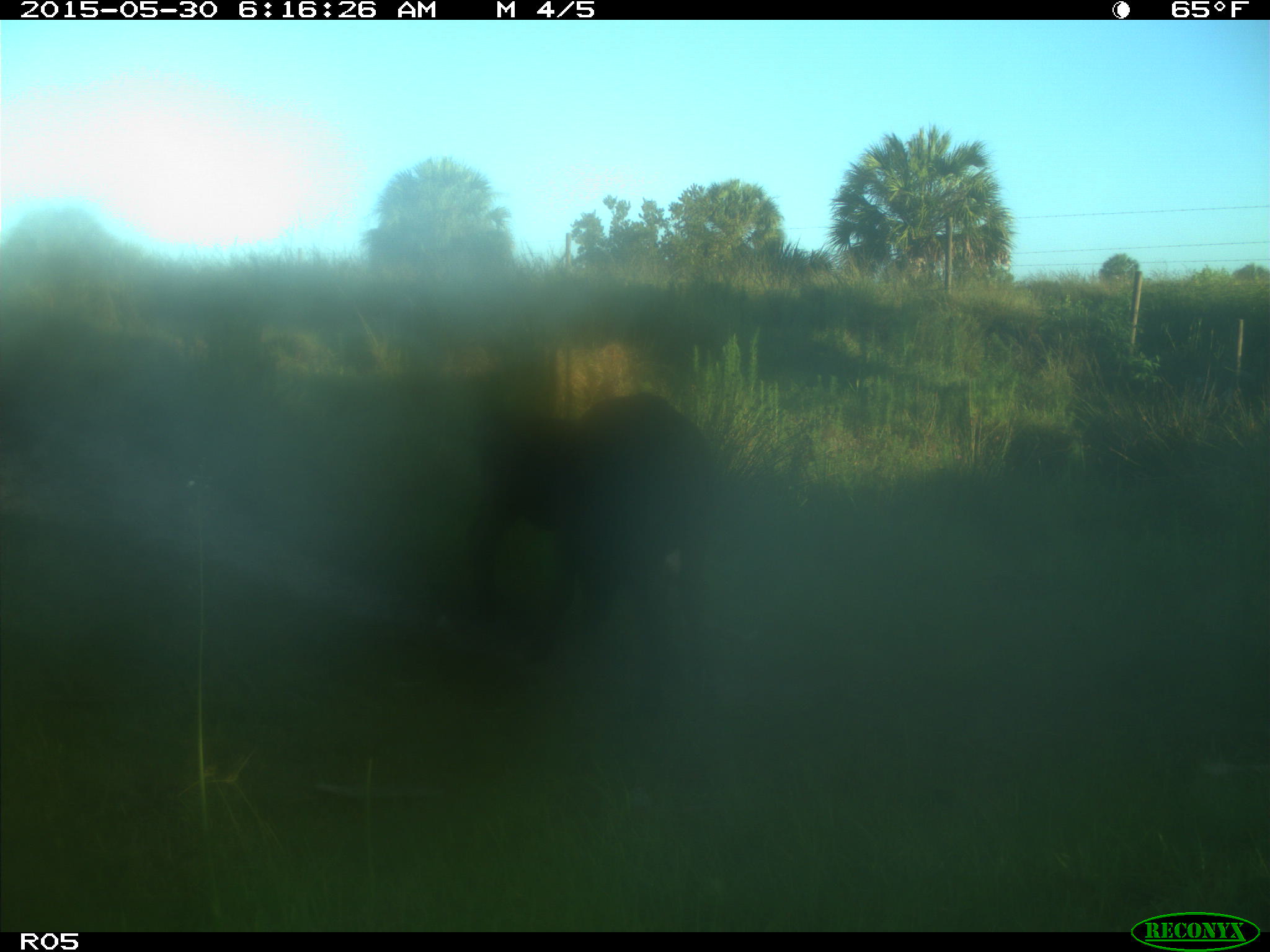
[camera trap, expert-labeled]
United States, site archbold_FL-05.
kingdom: Animalia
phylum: Chordata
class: Mammalia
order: Artiodactyla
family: Bovidae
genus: Bos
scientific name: Bos taurus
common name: domestic cow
Bos taurus (domestic cow).